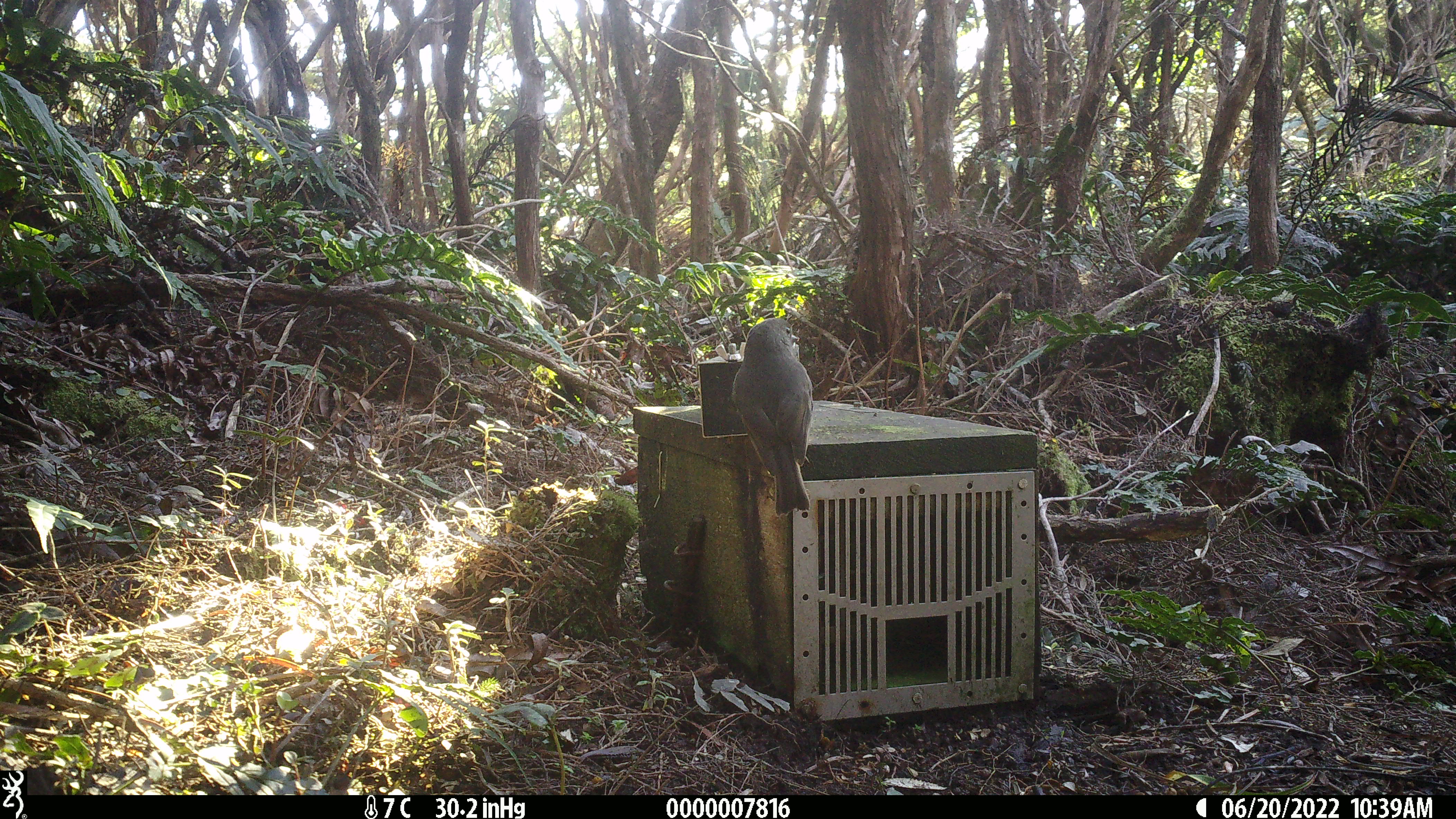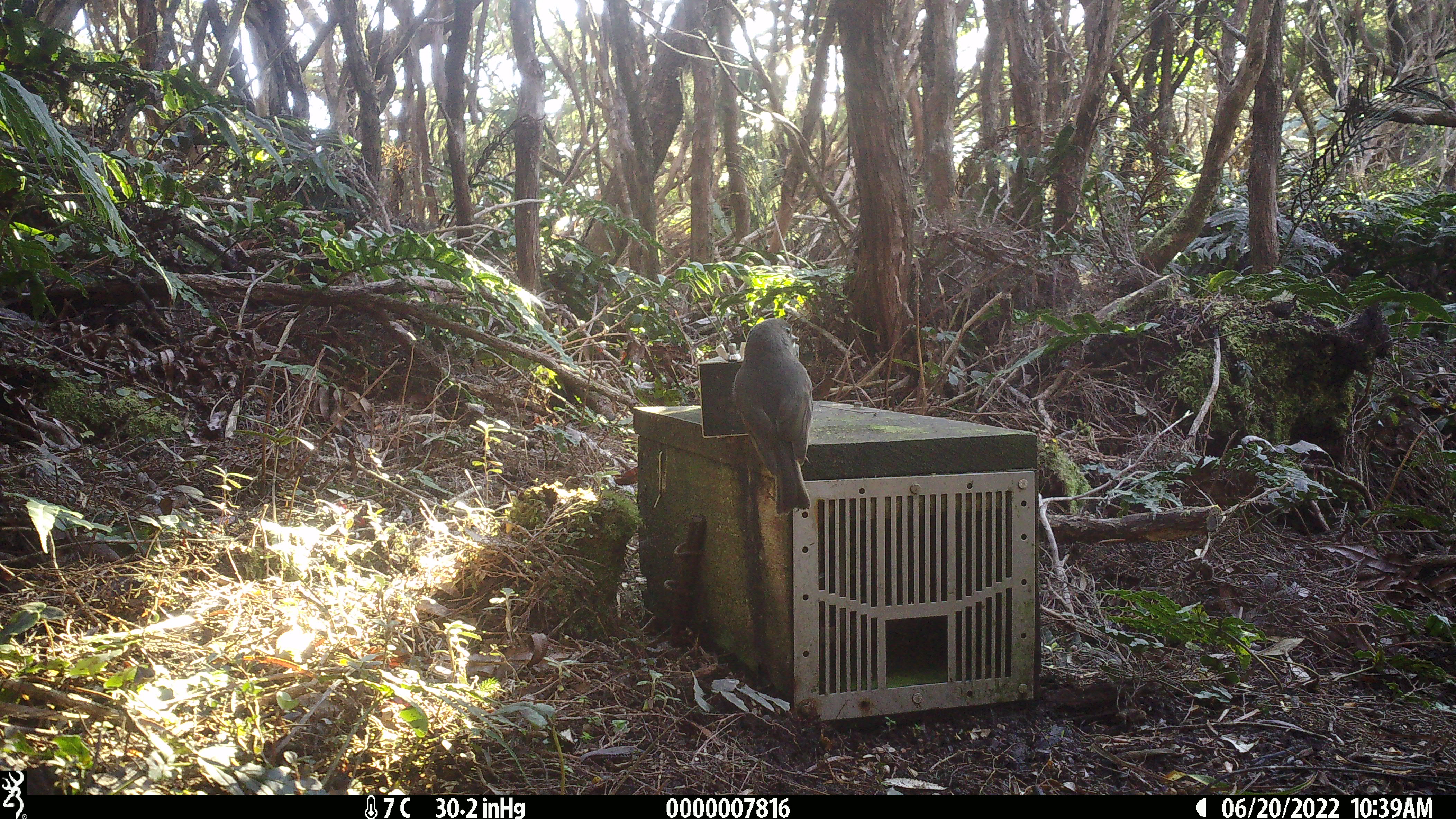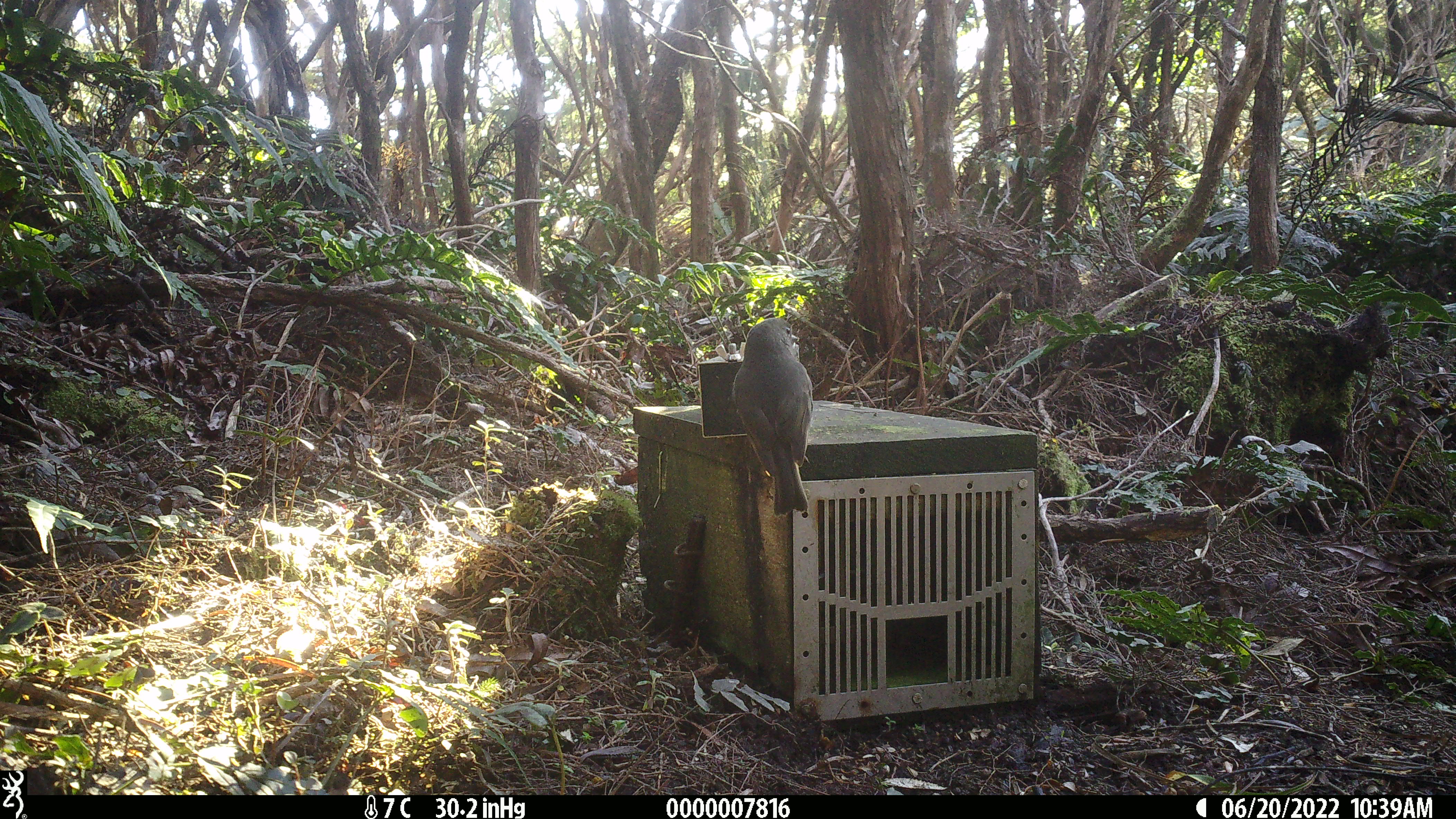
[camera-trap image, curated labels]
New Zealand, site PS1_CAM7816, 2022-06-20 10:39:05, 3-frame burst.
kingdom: Animalia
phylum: Chordata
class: Aves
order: Passeriformes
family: Petroicidae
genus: Petroica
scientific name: Petroica australis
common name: new zealand robin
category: robin